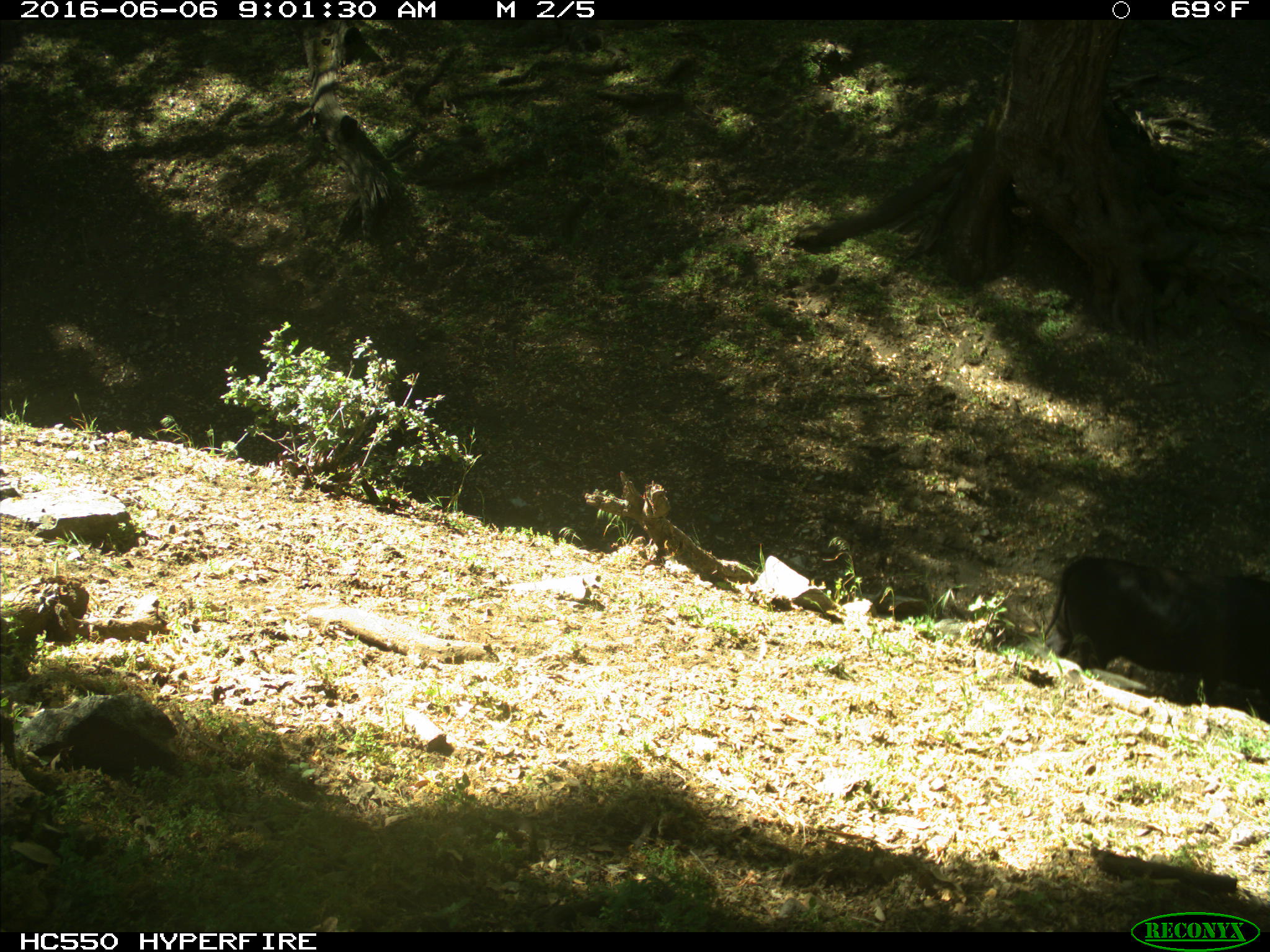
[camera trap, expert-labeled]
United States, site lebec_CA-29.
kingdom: Animalia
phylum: Chordata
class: Mammalia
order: Artiodactyla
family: Bovidae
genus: Bos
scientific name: Bos taurus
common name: domestic cow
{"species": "Bos taurus (domestic cow)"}